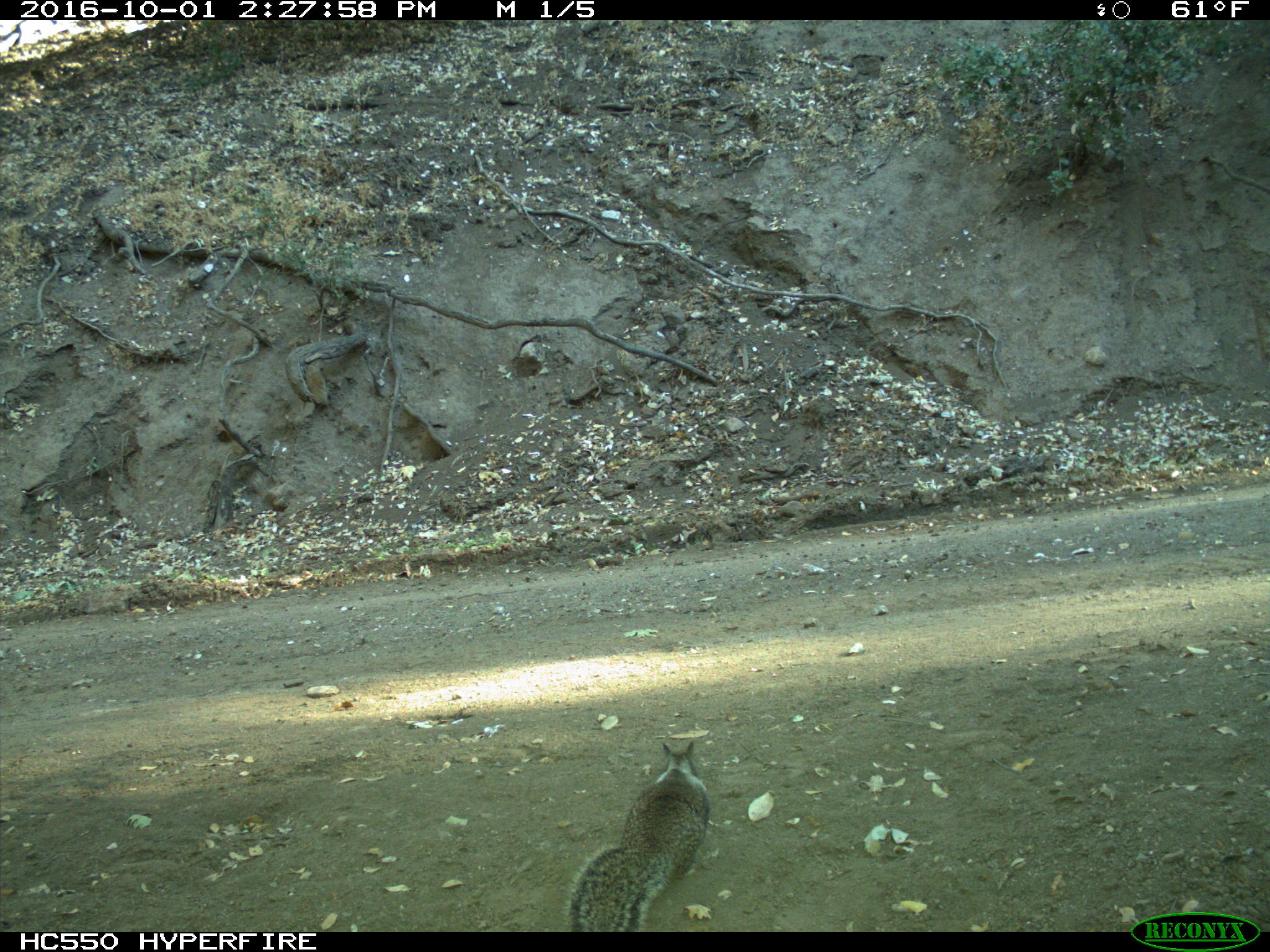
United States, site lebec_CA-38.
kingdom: Animalia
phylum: Chordata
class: Mammalia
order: Rodentia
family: Sciuridae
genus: Otospermophilus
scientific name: Otospermophilus beecheyi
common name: california ground squirrel